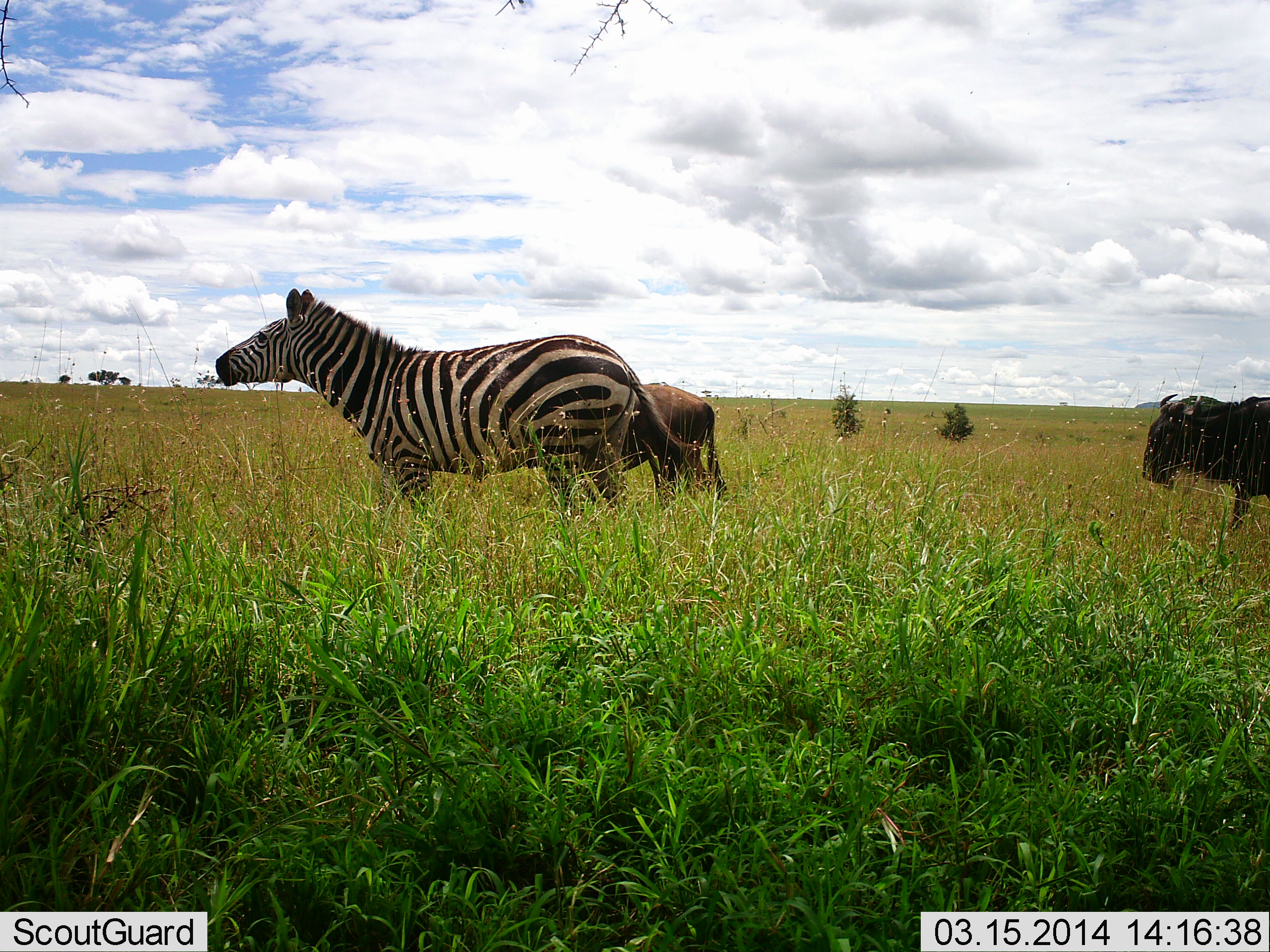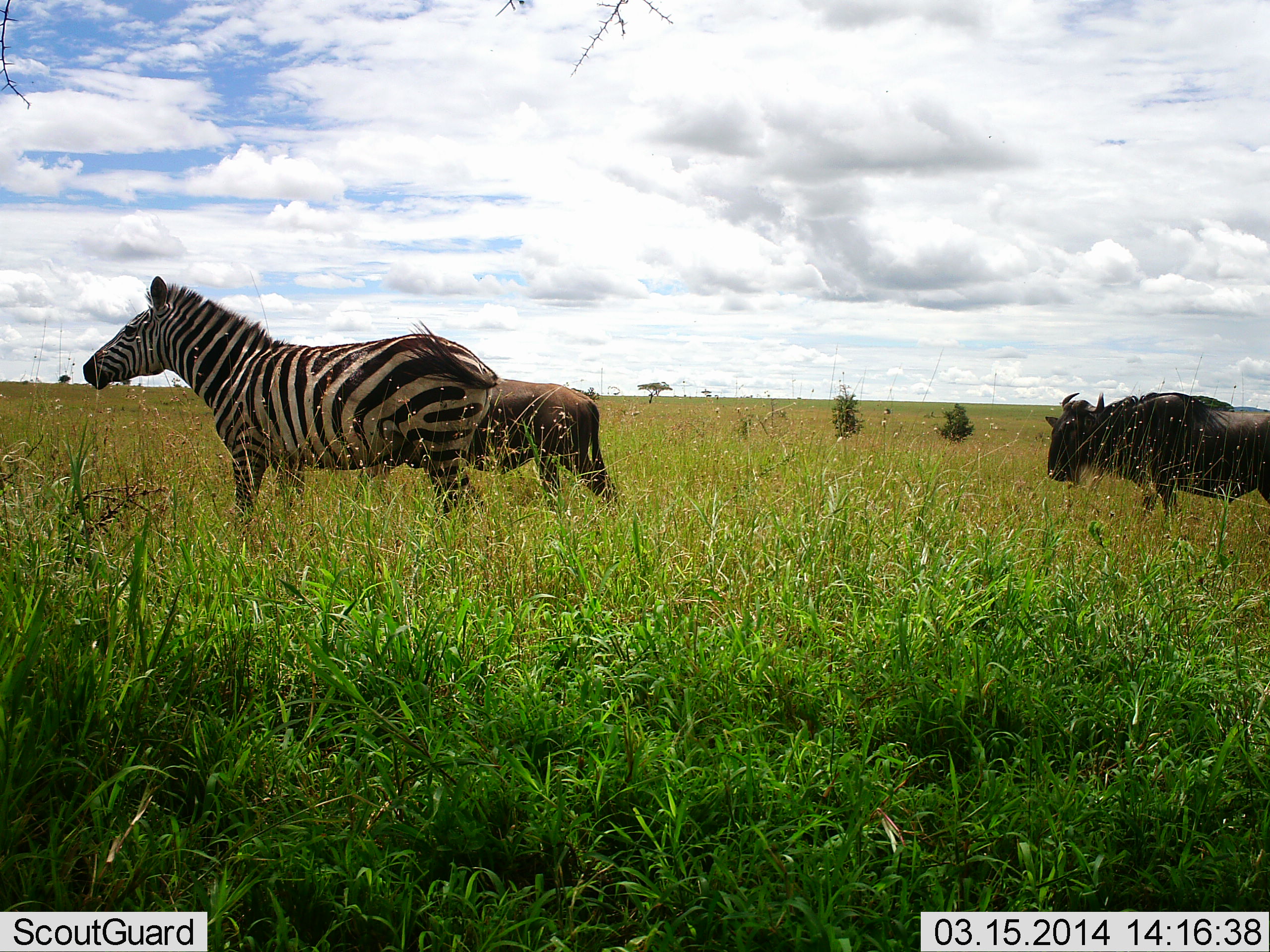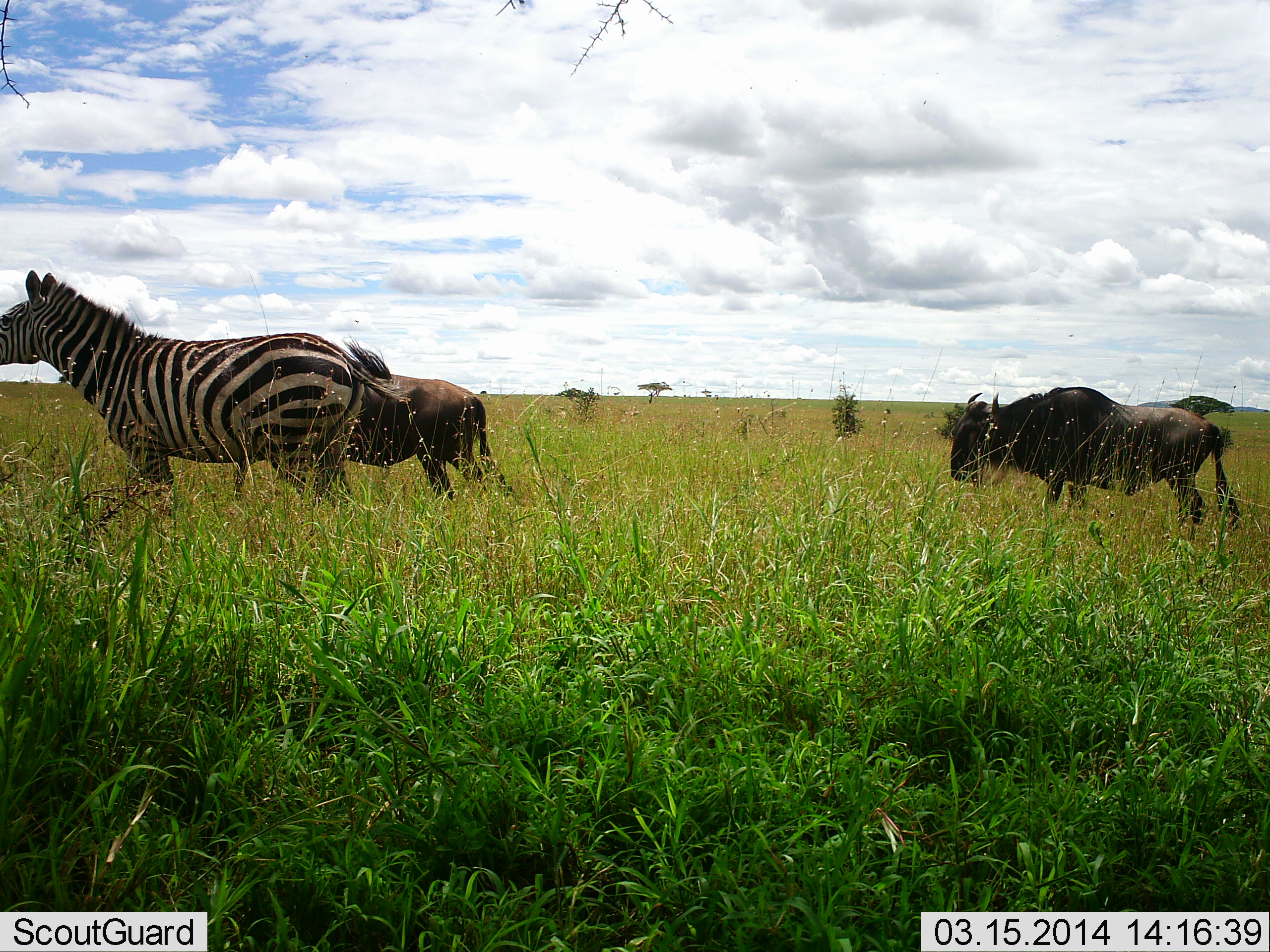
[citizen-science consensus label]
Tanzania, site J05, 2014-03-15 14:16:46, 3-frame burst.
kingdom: Animalia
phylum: Chordata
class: Mammalia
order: Artiodactyla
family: Bovidae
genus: Connochaetes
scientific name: Connochaetes taurinus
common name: blue wildebeest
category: wildebeest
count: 2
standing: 10%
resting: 0%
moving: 90%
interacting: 0%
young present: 0%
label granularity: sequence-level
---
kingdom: Animalia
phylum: Chordata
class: Mammalia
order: Perissodactyla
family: Equidae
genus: Equus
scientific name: Equus quagga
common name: plains zebra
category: zebra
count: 1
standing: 10%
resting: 0%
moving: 90%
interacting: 0%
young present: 0%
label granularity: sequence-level